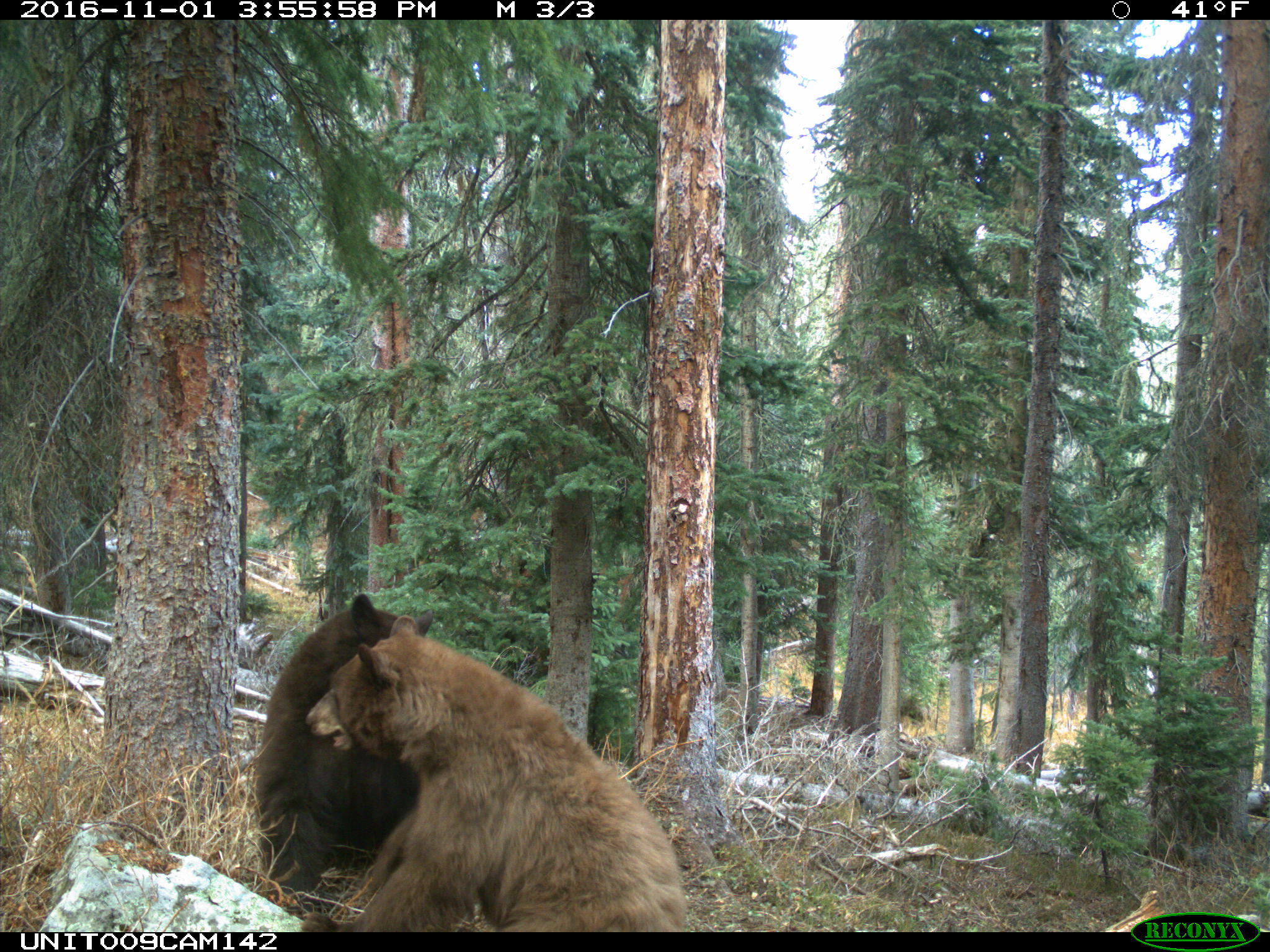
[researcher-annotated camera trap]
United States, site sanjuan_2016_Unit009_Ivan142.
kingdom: Animalia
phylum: Chordata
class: Mammalia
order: Carnivora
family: Ursidae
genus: Ursus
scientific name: Ursus americanus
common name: american black bear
Ursus americanus (american black bear).